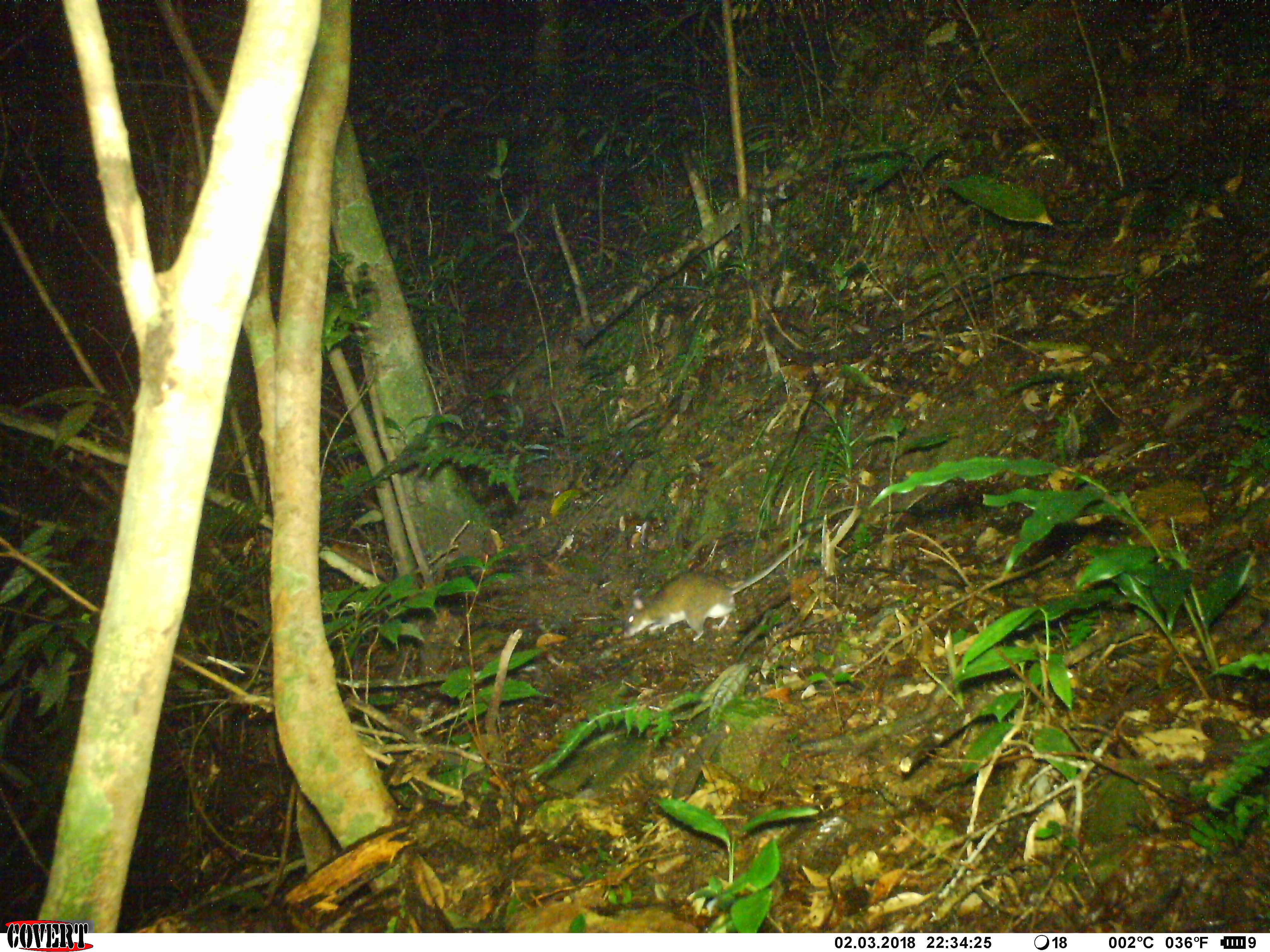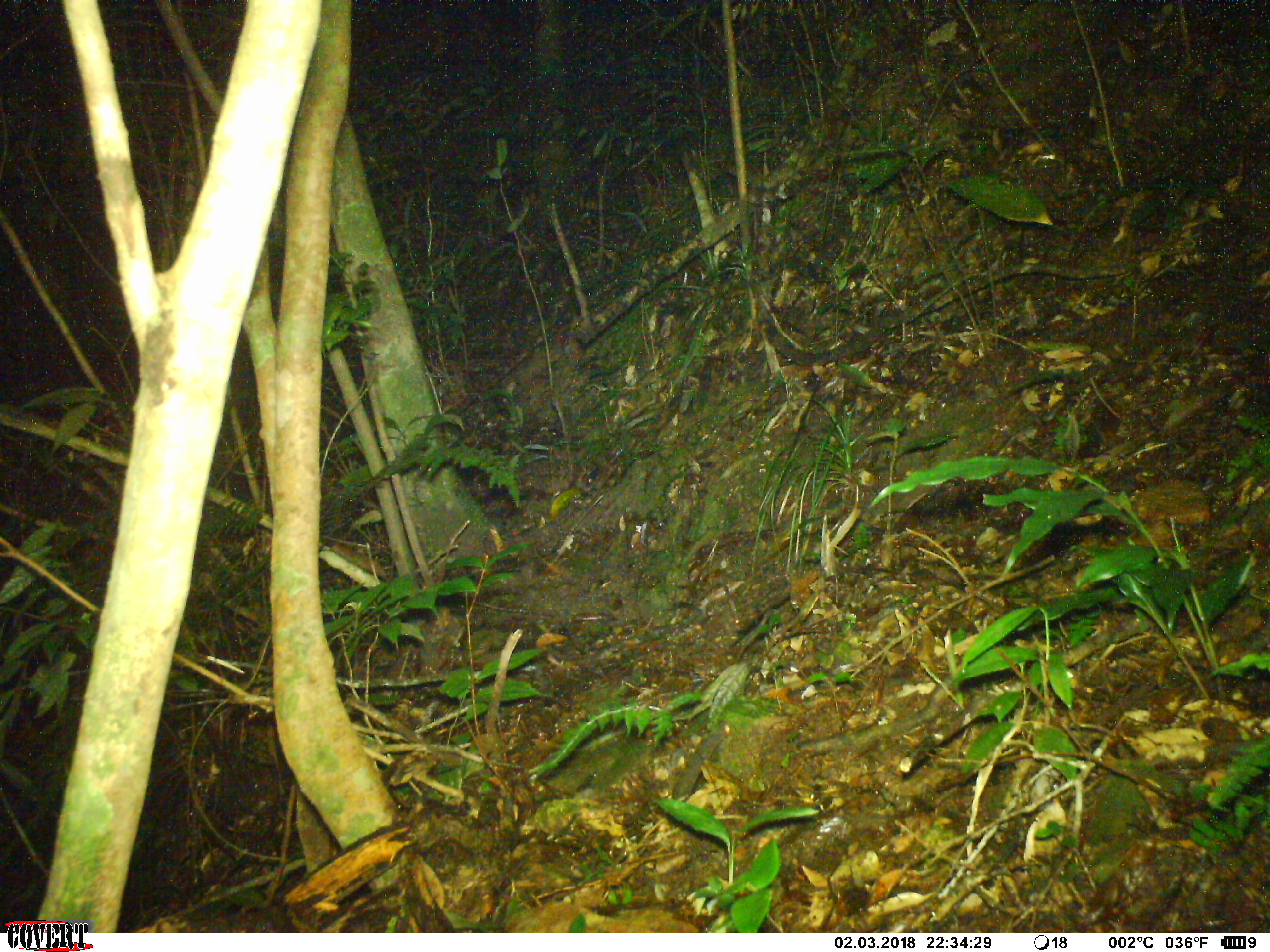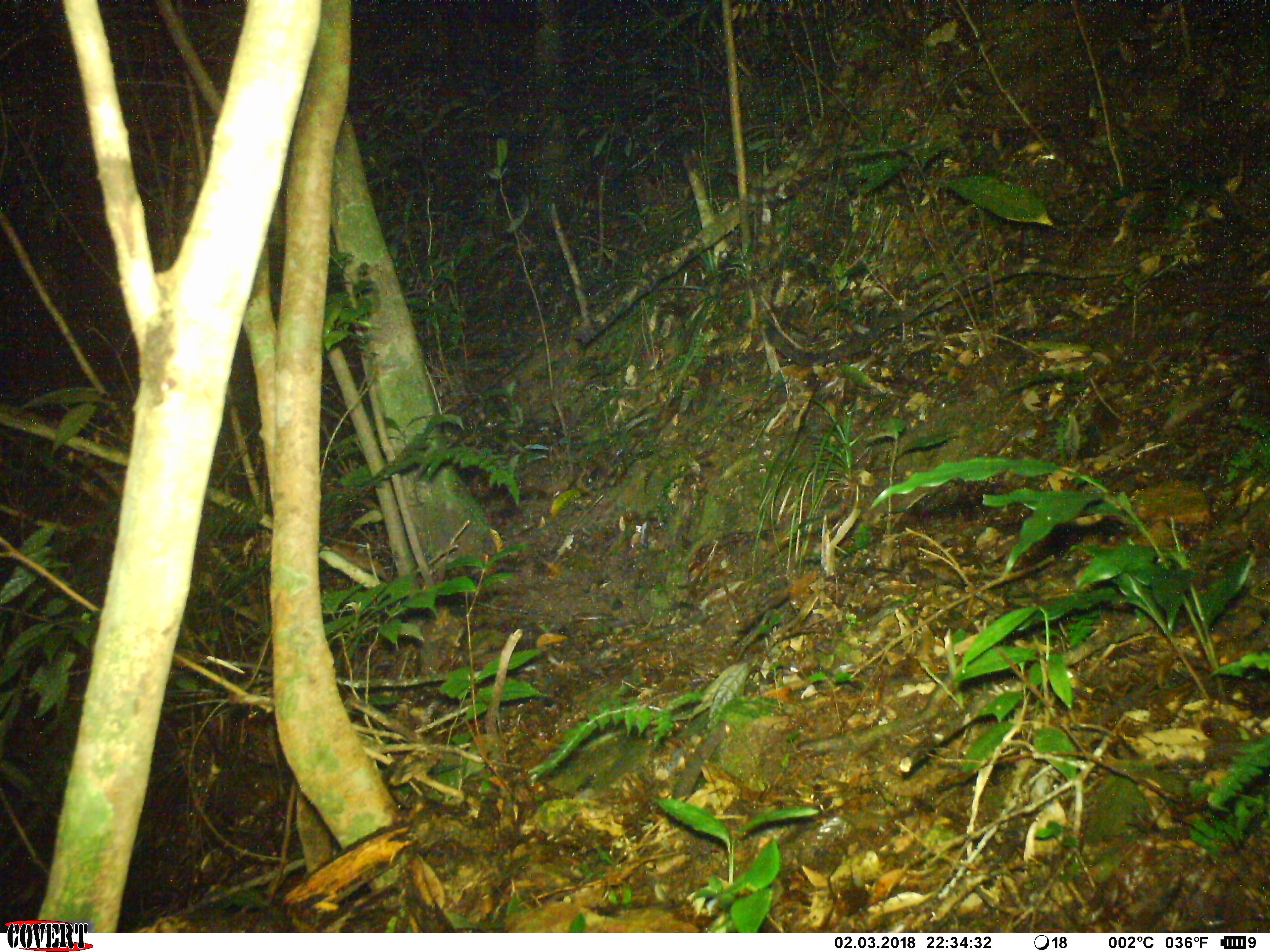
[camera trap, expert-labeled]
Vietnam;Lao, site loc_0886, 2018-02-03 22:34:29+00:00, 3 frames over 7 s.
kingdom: Animalia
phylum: Chordata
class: Mammalia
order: Rodentia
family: Muridae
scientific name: Muridae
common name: old-world mice and rats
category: unidentified murid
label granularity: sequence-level